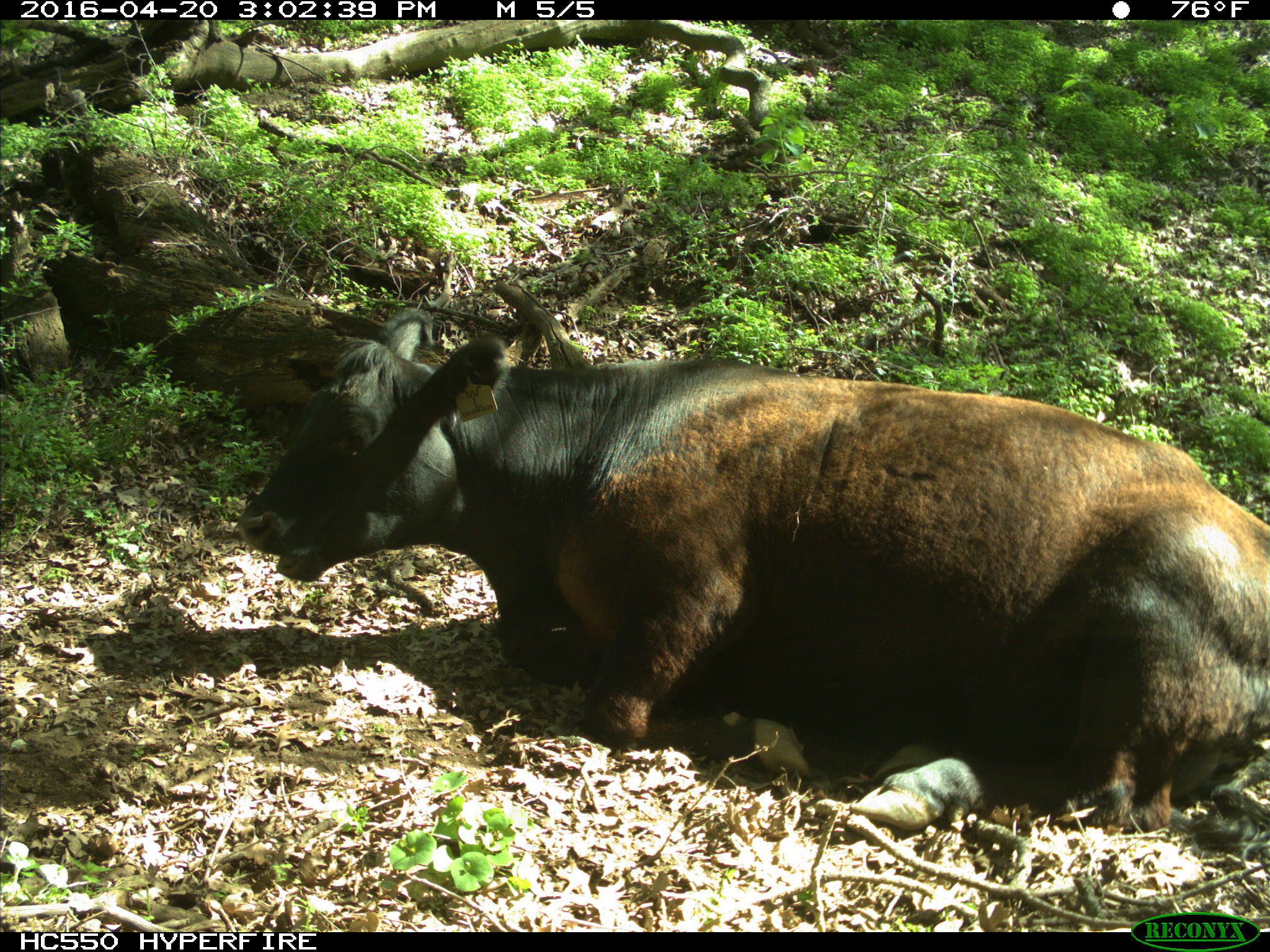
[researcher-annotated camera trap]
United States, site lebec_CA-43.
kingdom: Animalia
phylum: Chordata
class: Mammalia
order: Artiodactyla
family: Bovidae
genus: Bos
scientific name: Bos taurus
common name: domestic cow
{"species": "Bos taurus (domestic cow)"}